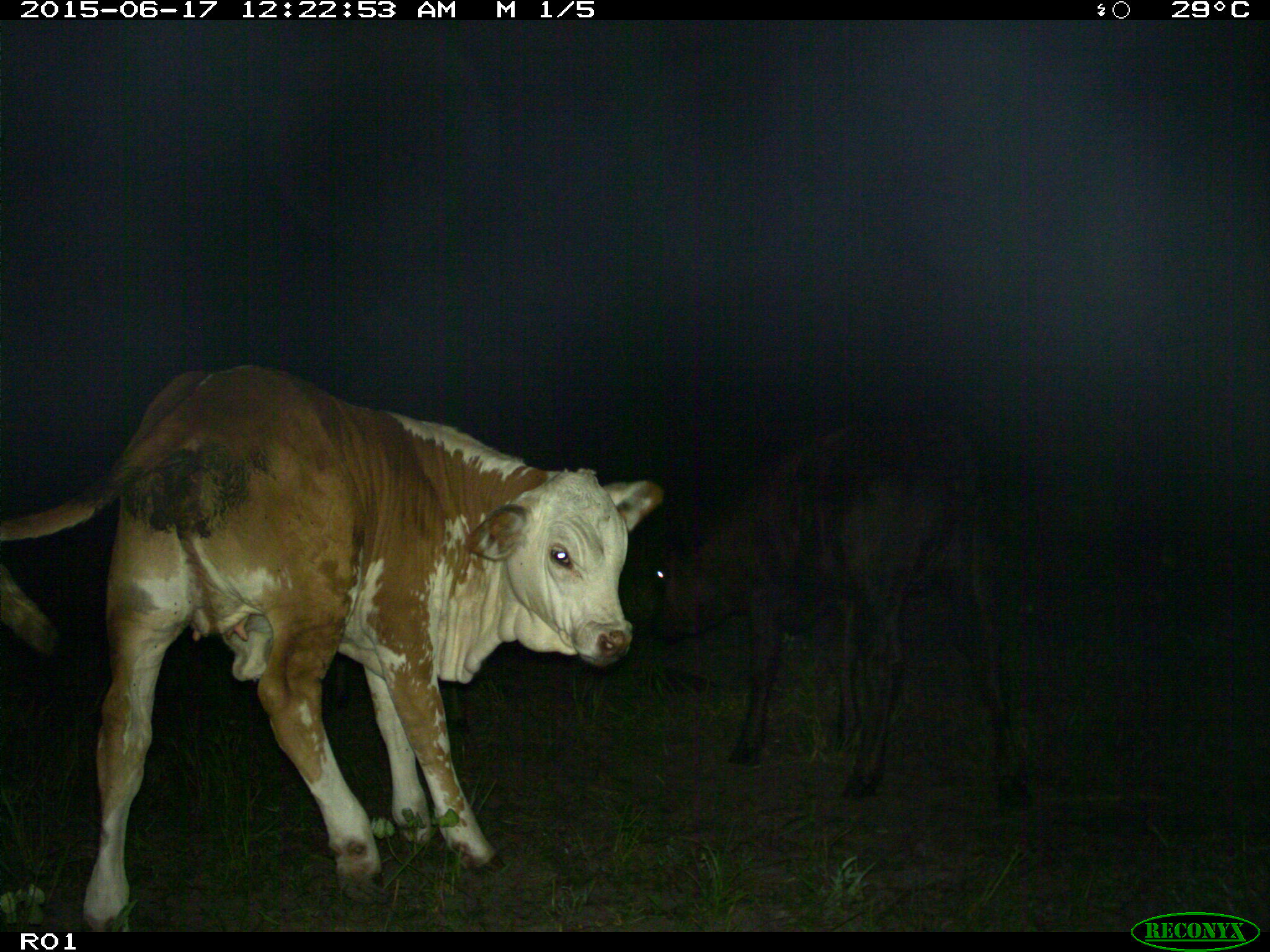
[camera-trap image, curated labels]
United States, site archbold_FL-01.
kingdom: Animalia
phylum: Chordata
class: Mammalia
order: Artiodactyla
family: Bovidae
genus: Bos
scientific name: Bos taurus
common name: domestic cow